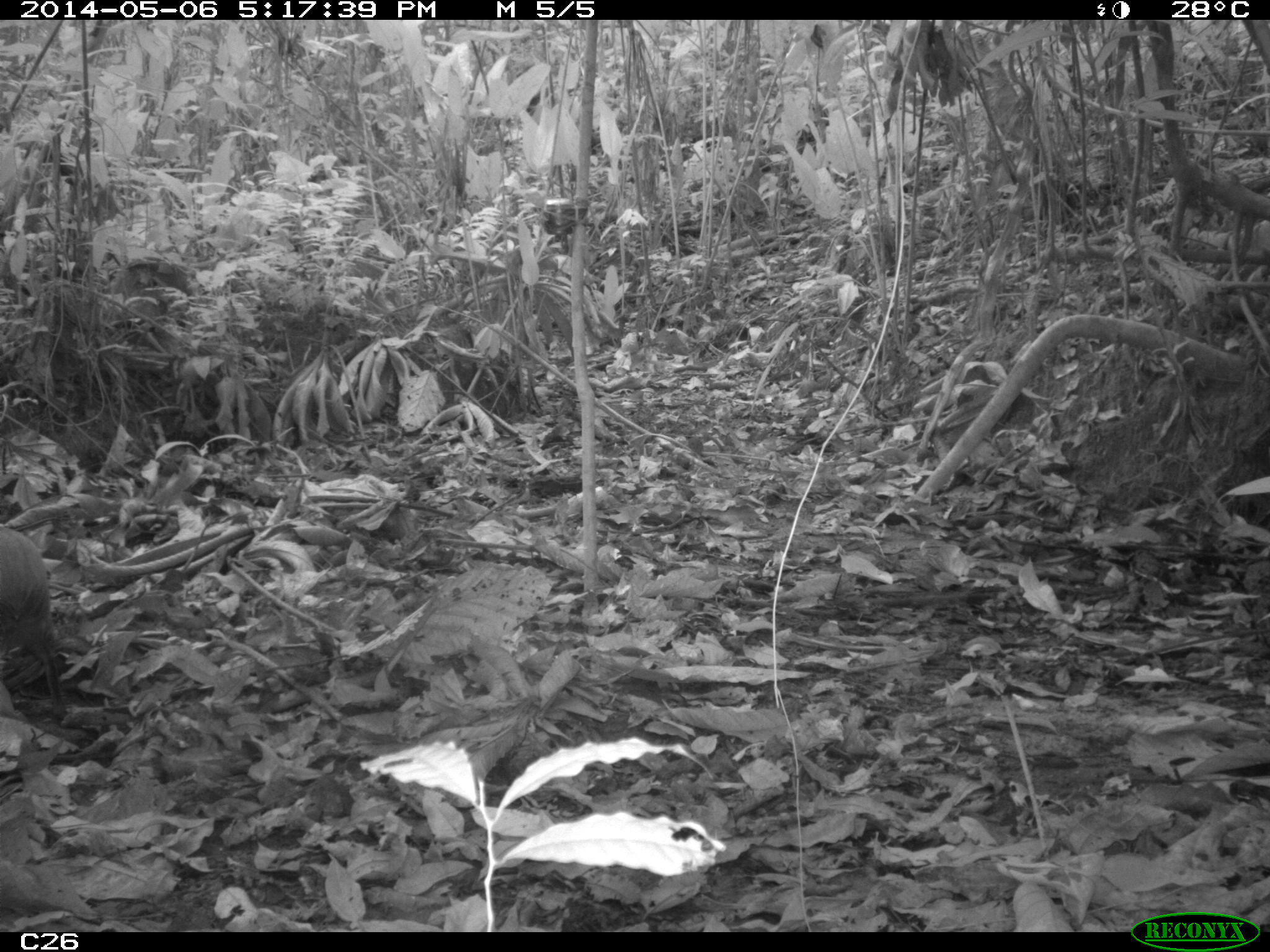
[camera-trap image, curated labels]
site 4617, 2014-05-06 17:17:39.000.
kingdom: Animalia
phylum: Chordata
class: Mammalia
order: Rodentia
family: Dasyproctidae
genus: Dasyprocta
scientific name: Dasyprocta leporina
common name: red-rumped agouti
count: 1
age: adult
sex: female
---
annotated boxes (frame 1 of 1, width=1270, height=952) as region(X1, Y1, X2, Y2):
dasyprocta leporina: region(0, 525, 64, 720)